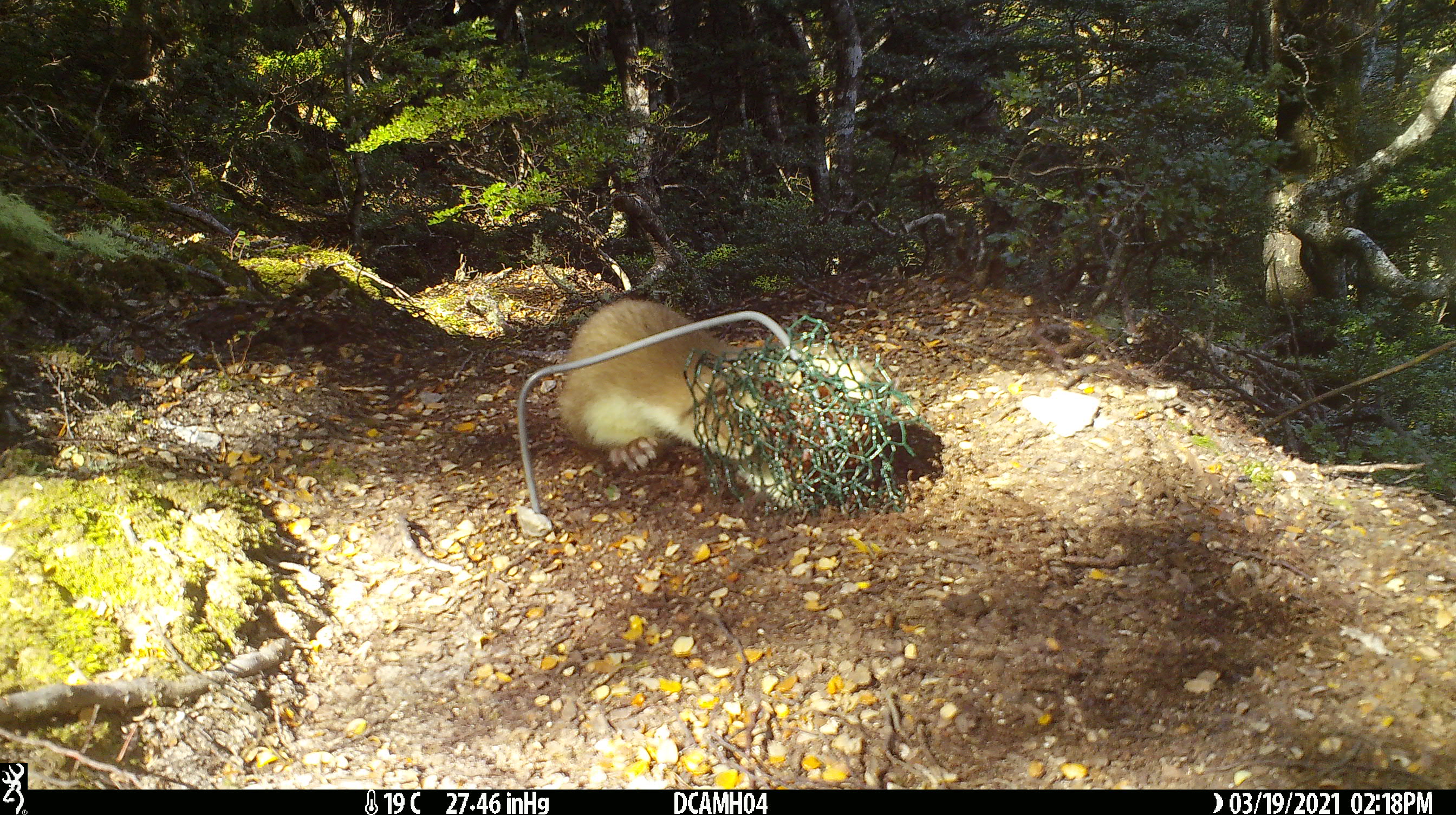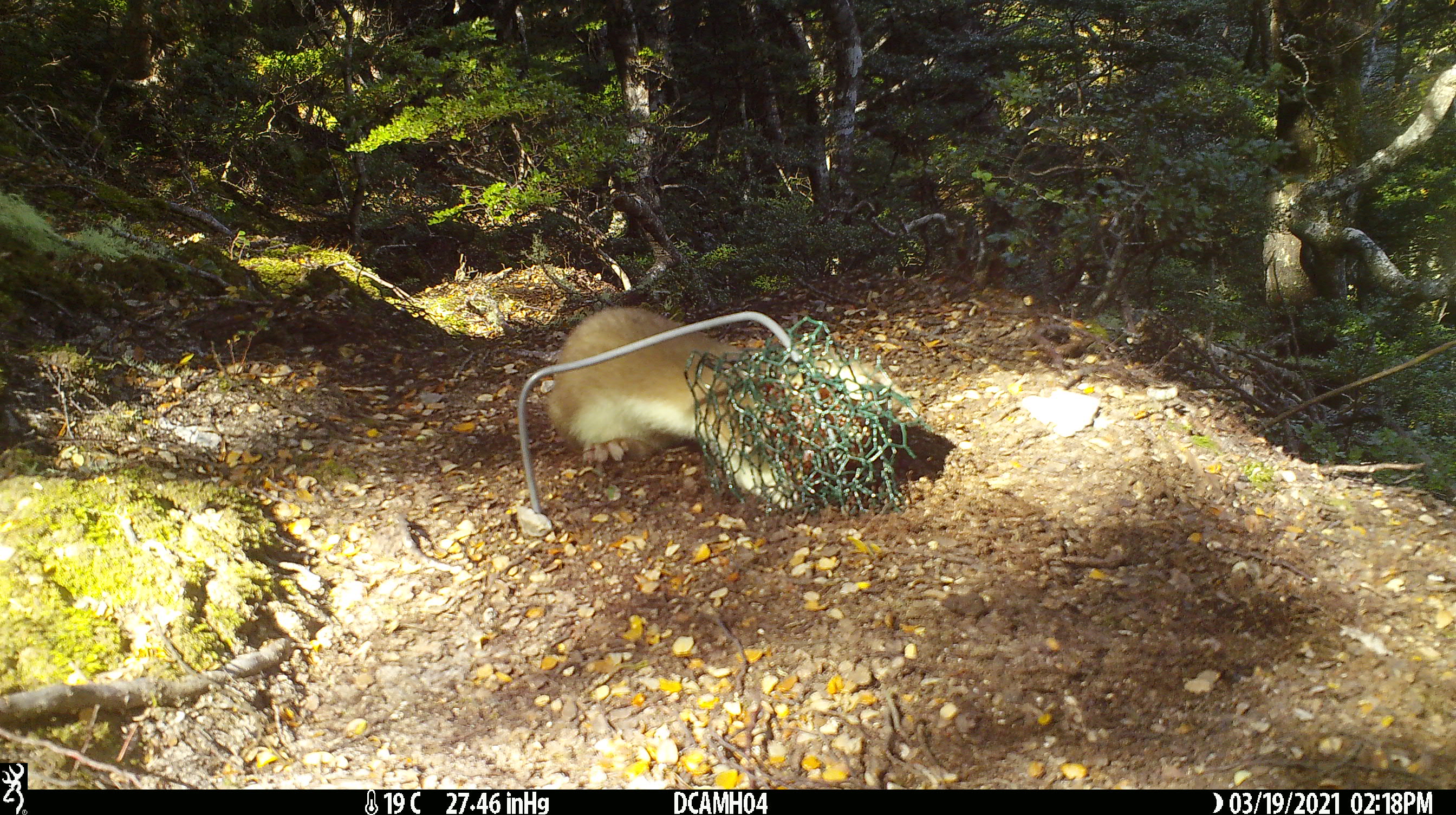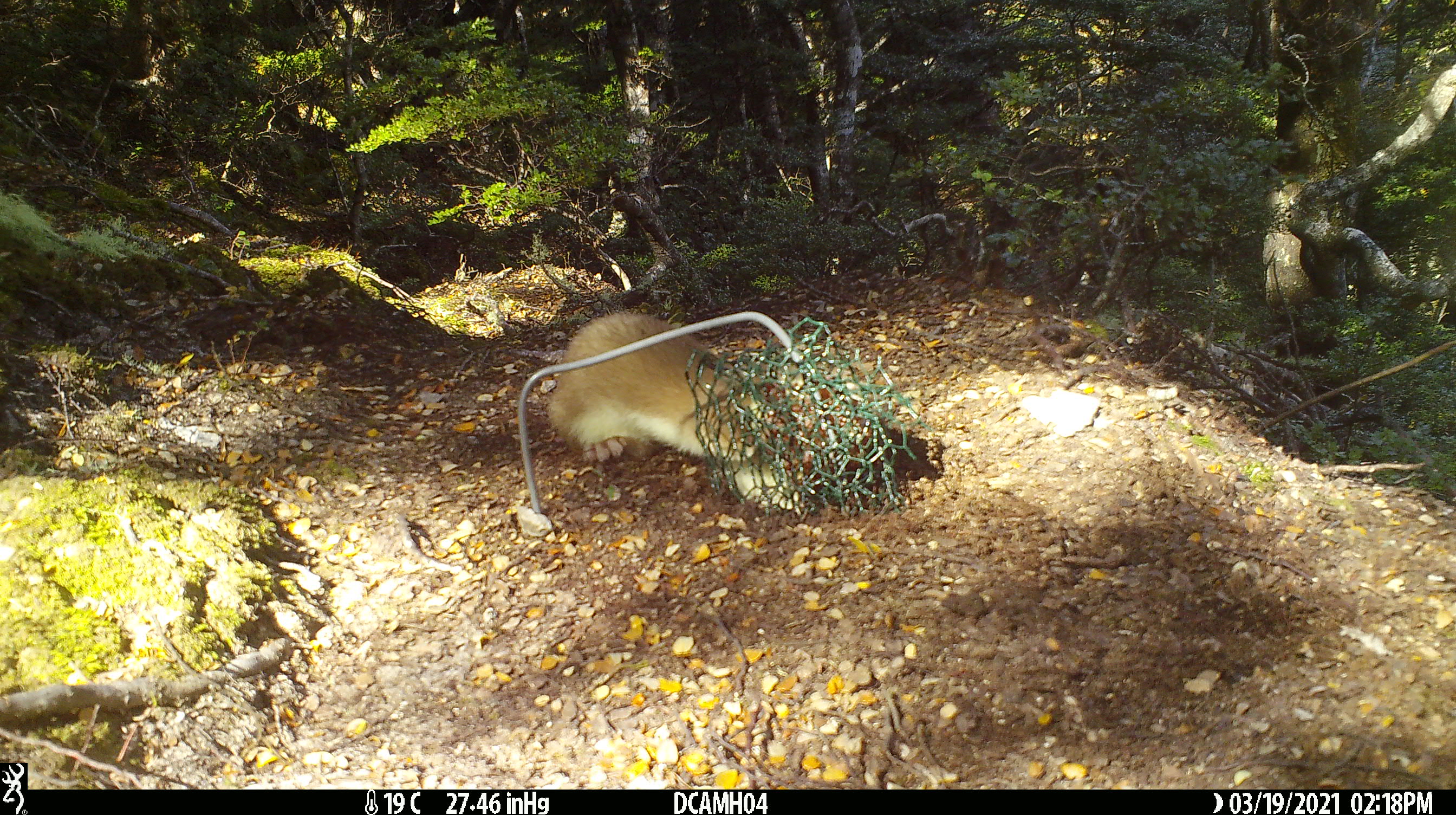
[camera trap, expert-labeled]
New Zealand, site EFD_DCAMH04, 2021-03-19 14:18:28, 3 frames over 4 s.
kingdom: Animalia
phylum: Chordata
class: Mammalia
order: Carnivora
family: Mustelidae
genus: Mustela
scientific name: Mustela erminea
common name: stoat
Stoat (Mustela erminea).